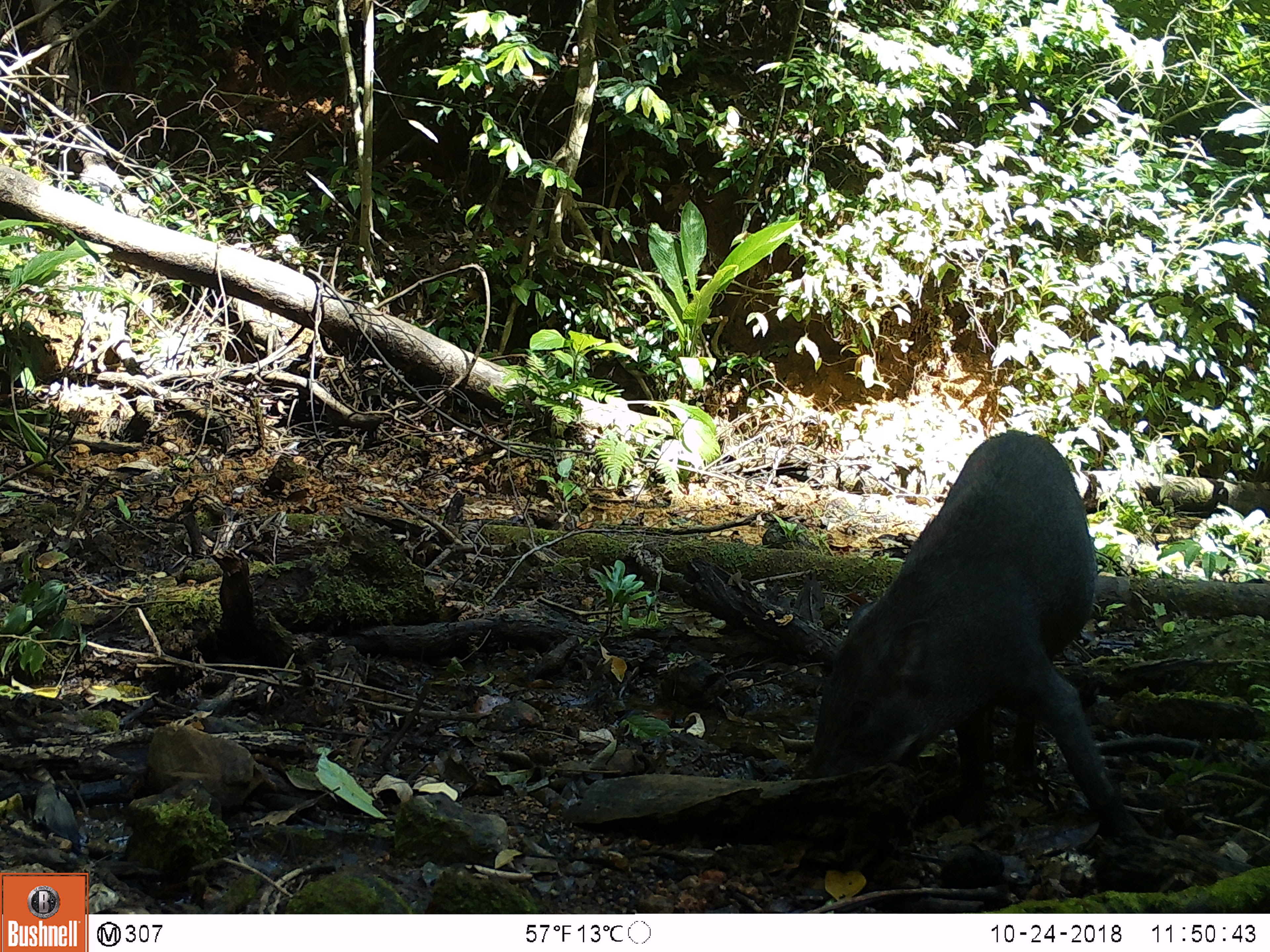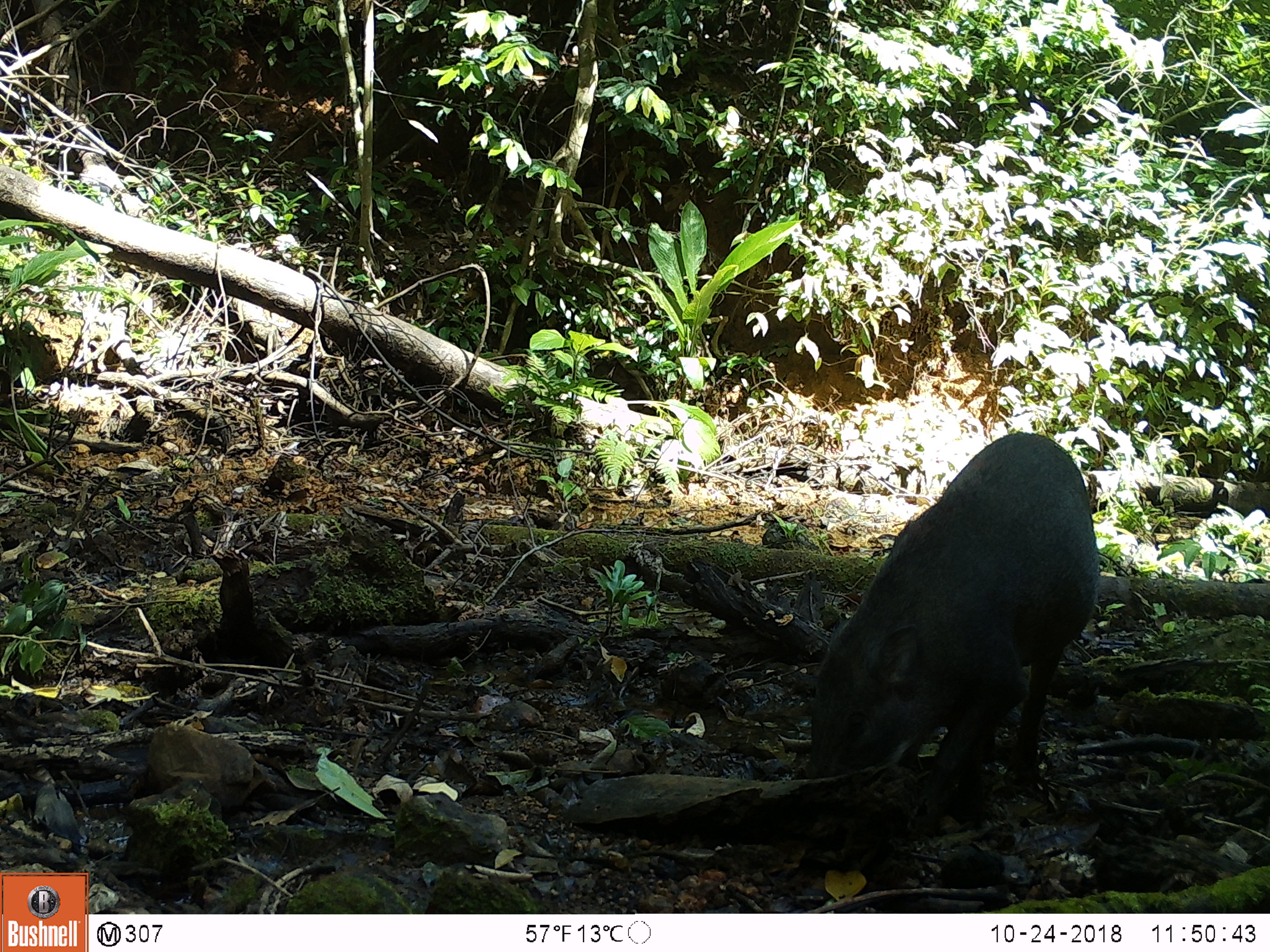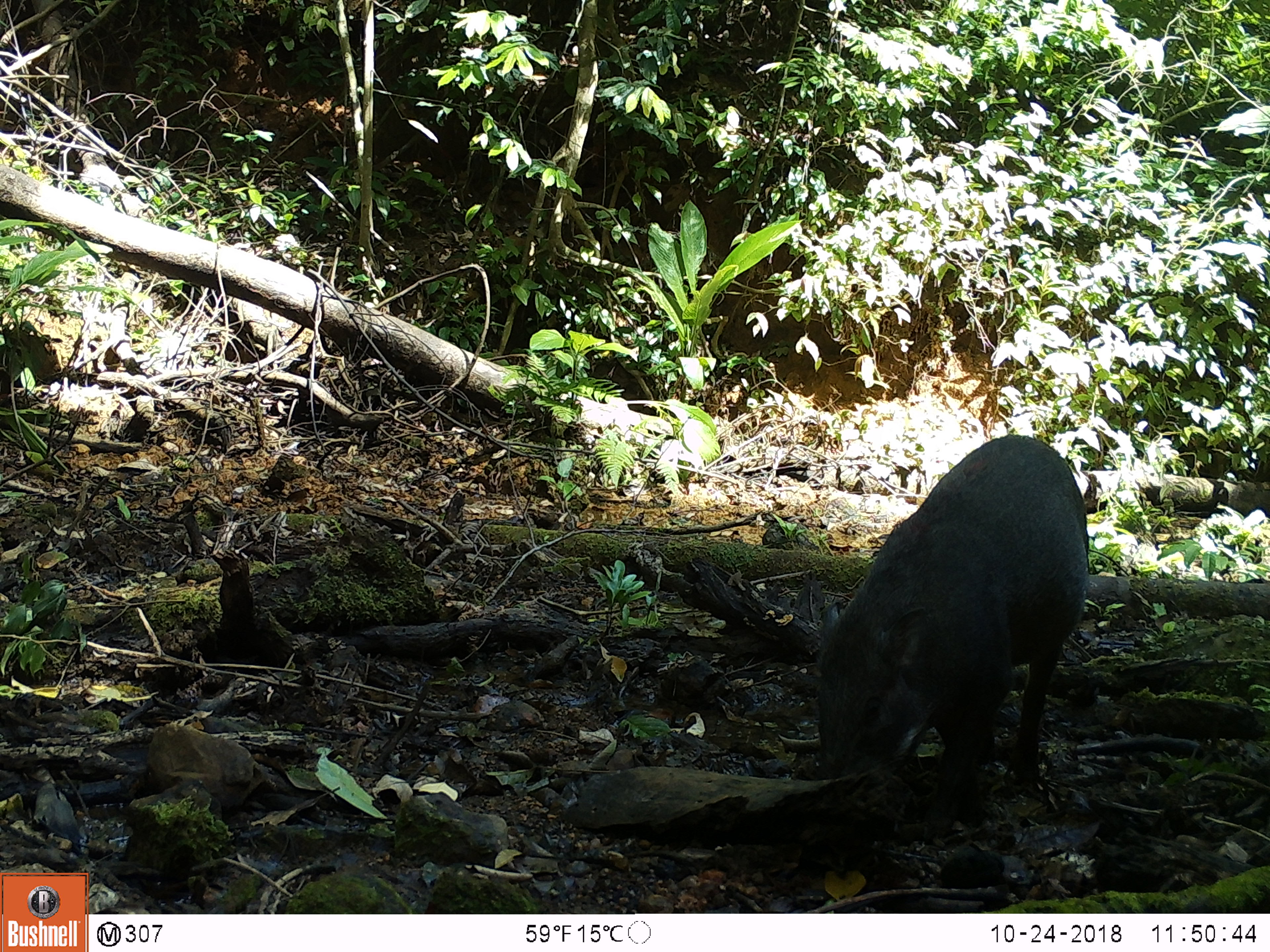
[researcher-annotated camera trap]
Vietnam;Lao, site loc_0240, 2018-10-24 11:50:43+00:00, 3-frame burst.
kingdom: Animalia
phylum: Chordata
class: Mammalia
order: Artiodactyla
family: Suidae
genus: Sus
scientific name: Sus scrofa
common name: eurasian wild pig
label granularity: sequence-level